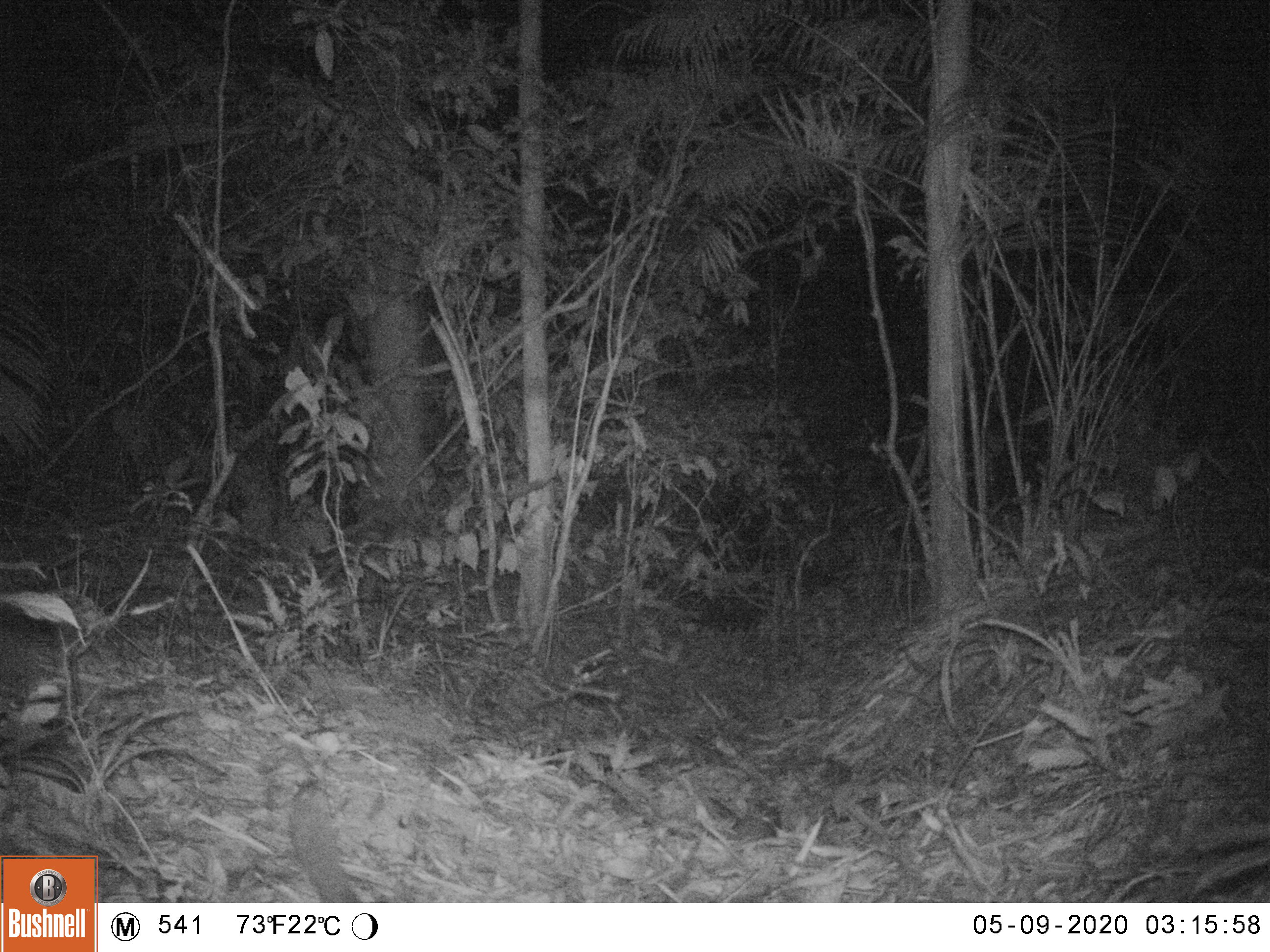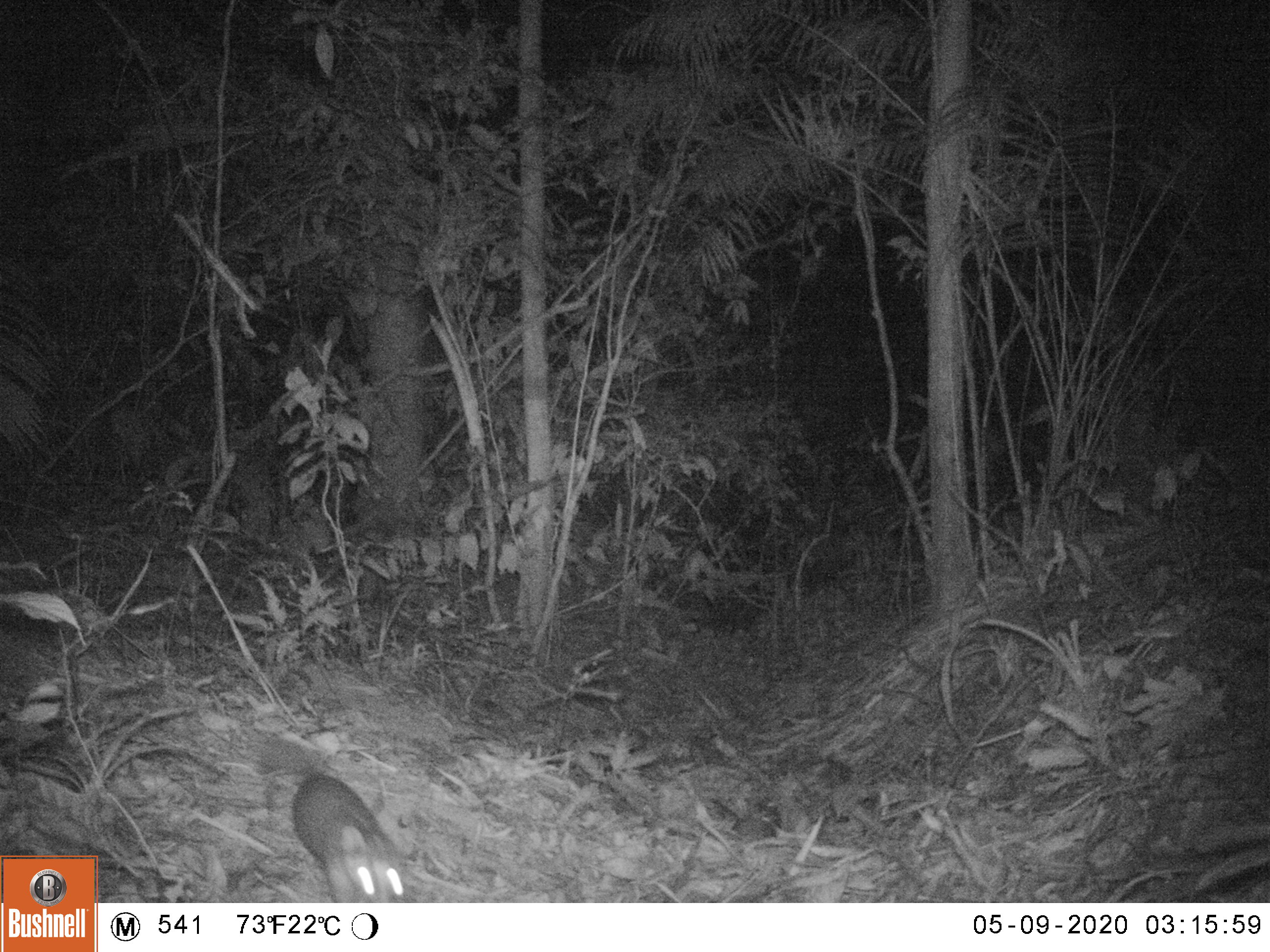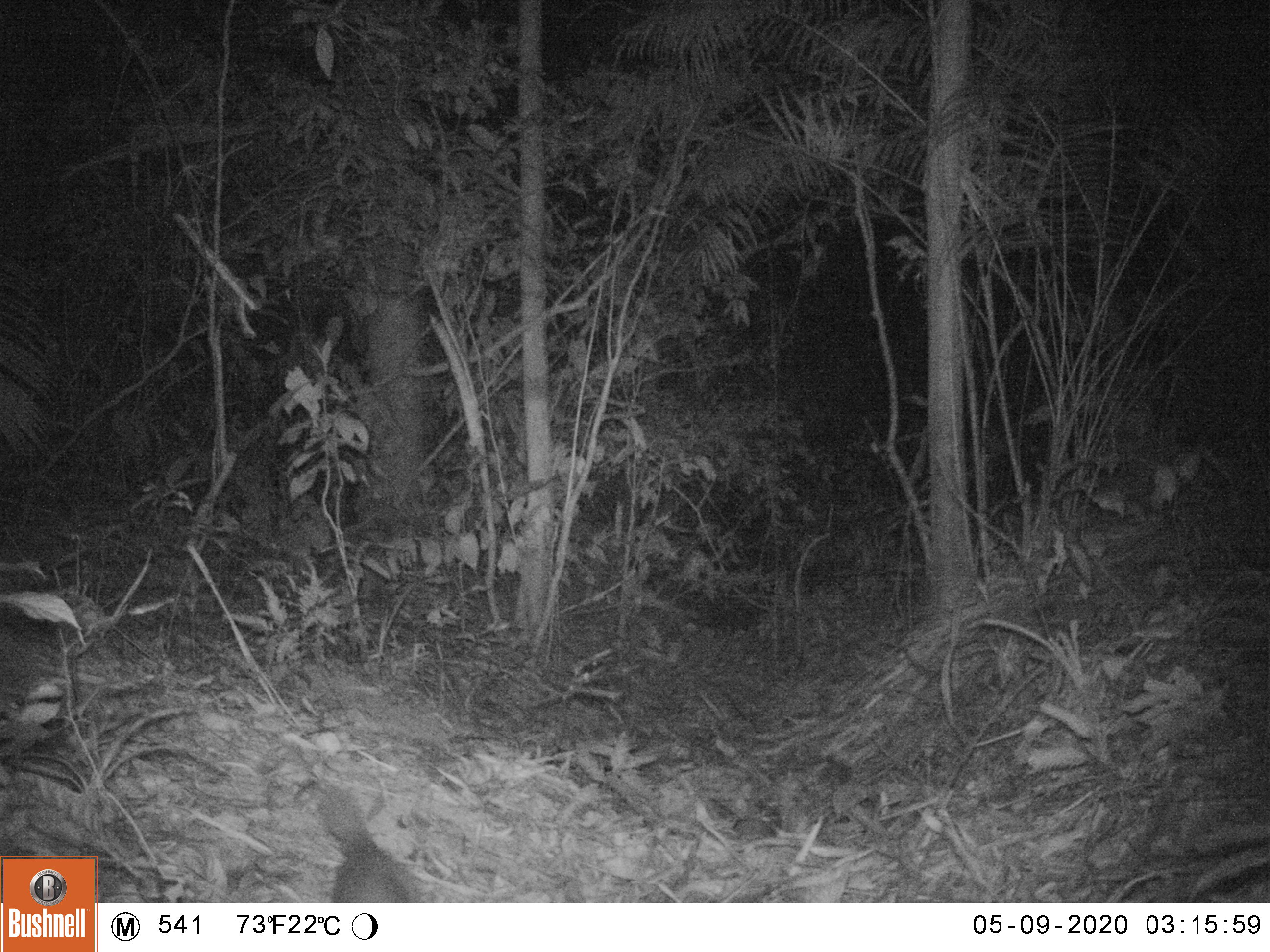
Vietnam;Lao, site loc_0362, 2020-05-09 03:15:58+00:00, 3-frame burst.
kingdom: Animalia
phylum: Chordata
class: Mammalia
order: Carnivora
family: Mustelidae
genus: Melogale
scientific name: Melogale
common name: ferret badger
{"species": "ferret badger (Melogale)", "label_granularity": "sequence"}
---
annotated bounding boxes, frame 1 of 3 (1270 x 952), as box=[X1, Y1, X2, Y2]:
ferret badger: box=[290, 783, 364, 902]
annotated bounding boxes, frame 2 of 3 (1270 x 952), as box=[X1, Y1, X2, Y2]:
ferret badger: box=[261, 736, 408, 903]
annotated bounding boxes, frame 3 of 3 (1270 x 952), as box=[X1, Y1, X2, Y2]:
ferret badger: box=[316, 784, 423, 902]